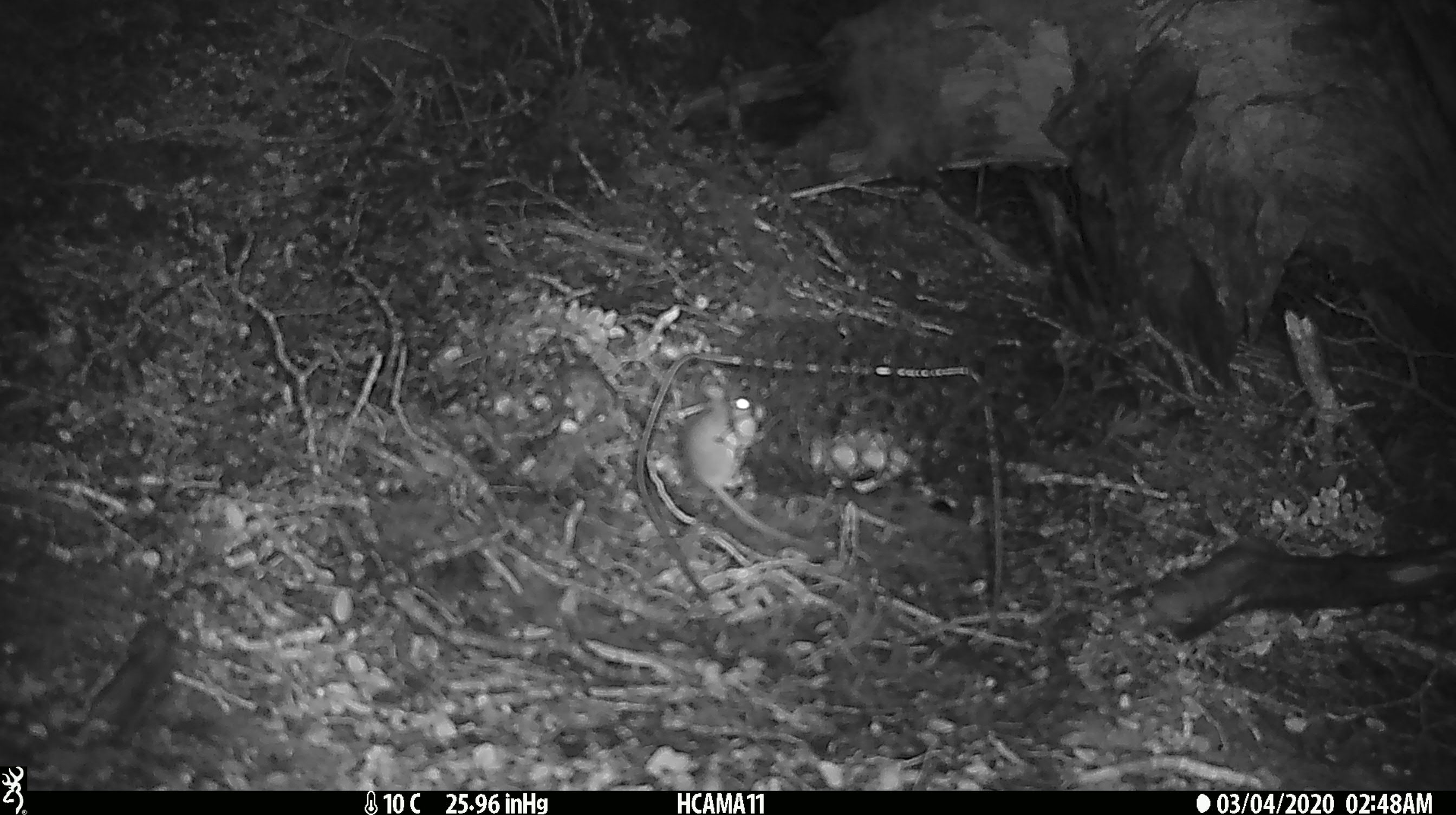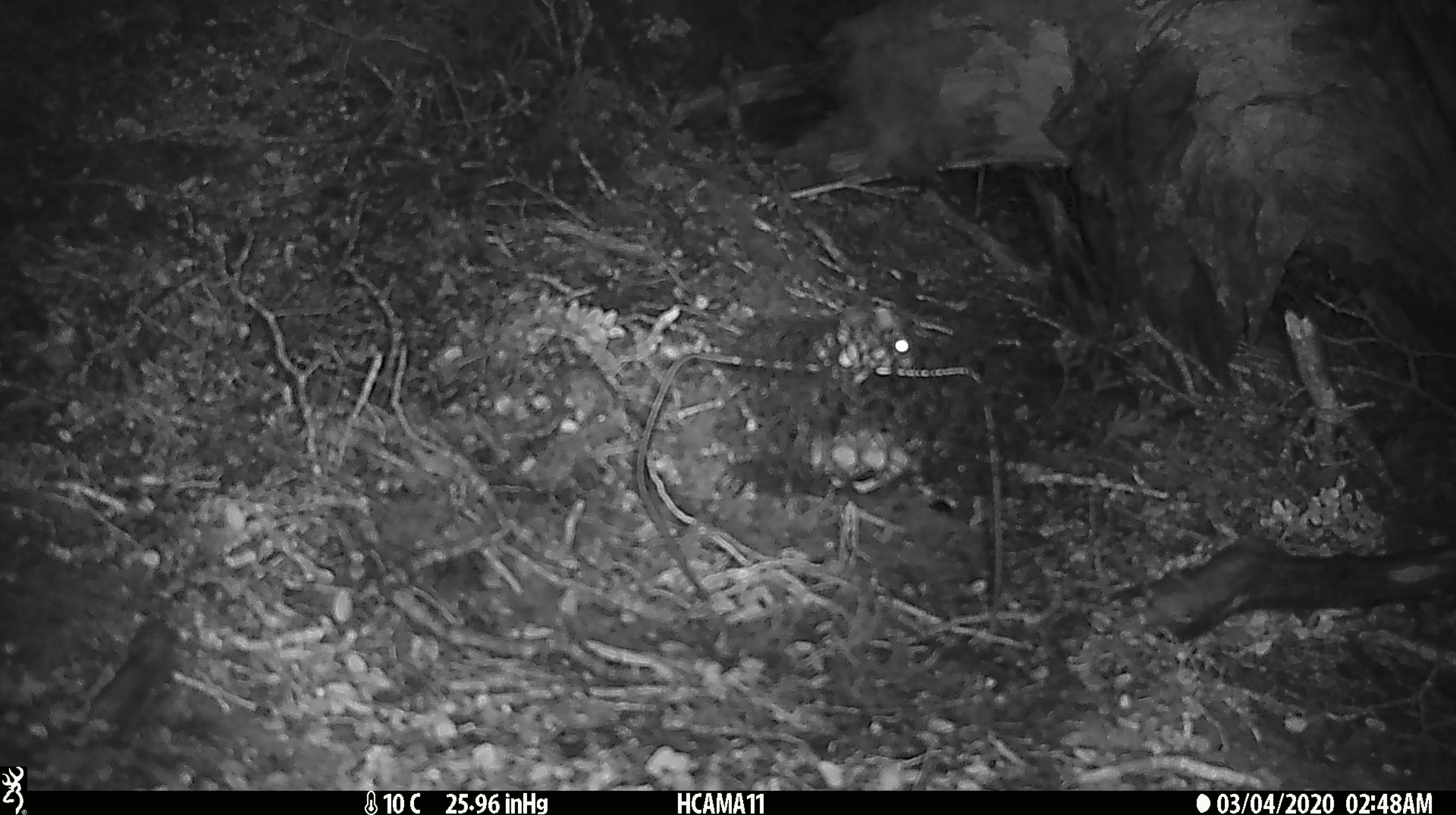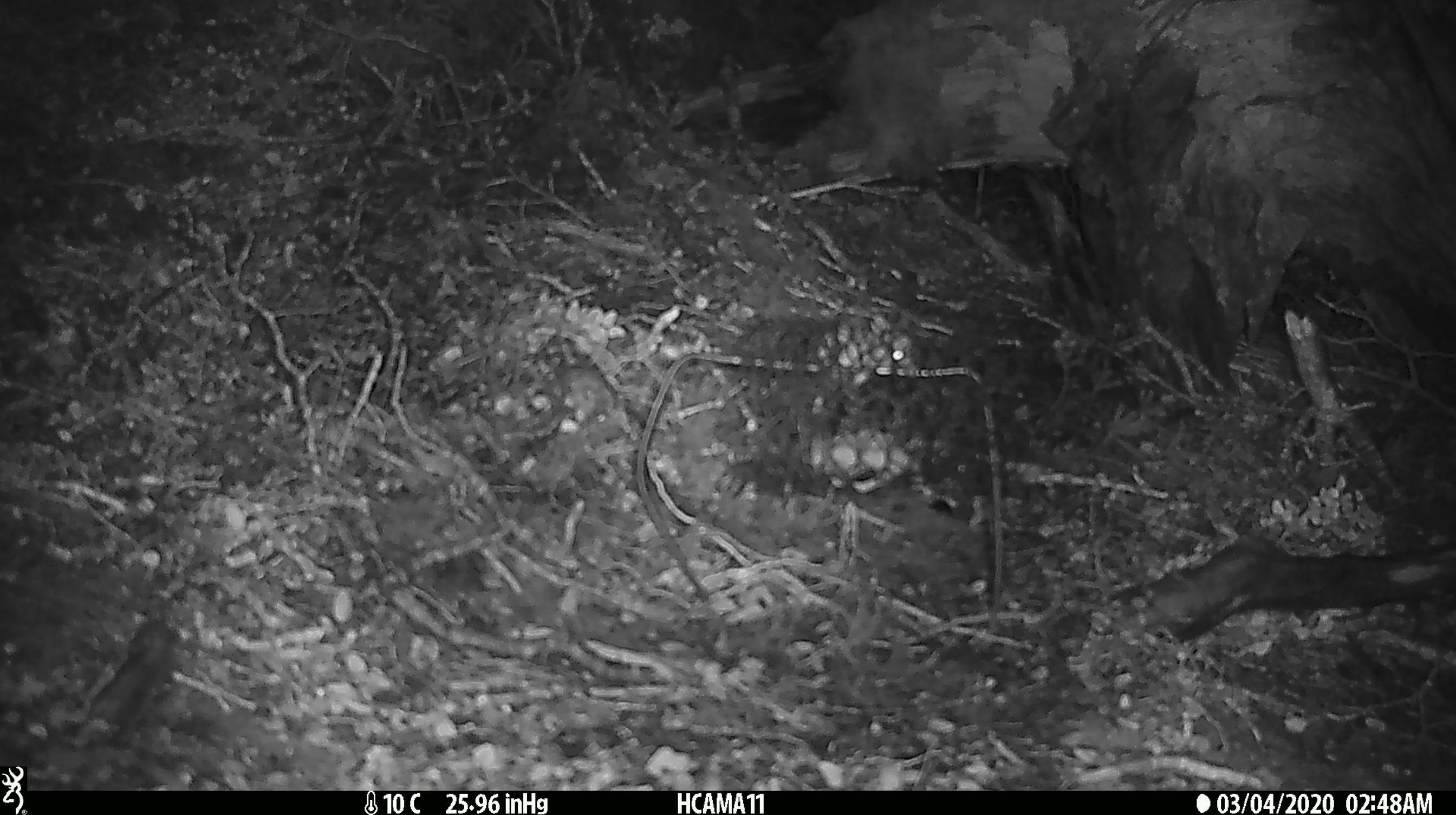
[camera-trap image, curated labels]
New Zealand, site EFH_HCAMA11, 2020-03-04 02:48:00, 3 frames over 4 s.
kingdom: Animalia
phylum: Chordata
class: Mammalia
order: Rodentia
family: Muridae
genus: Mus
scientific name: Mus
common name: mouse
Mouse (Mus).